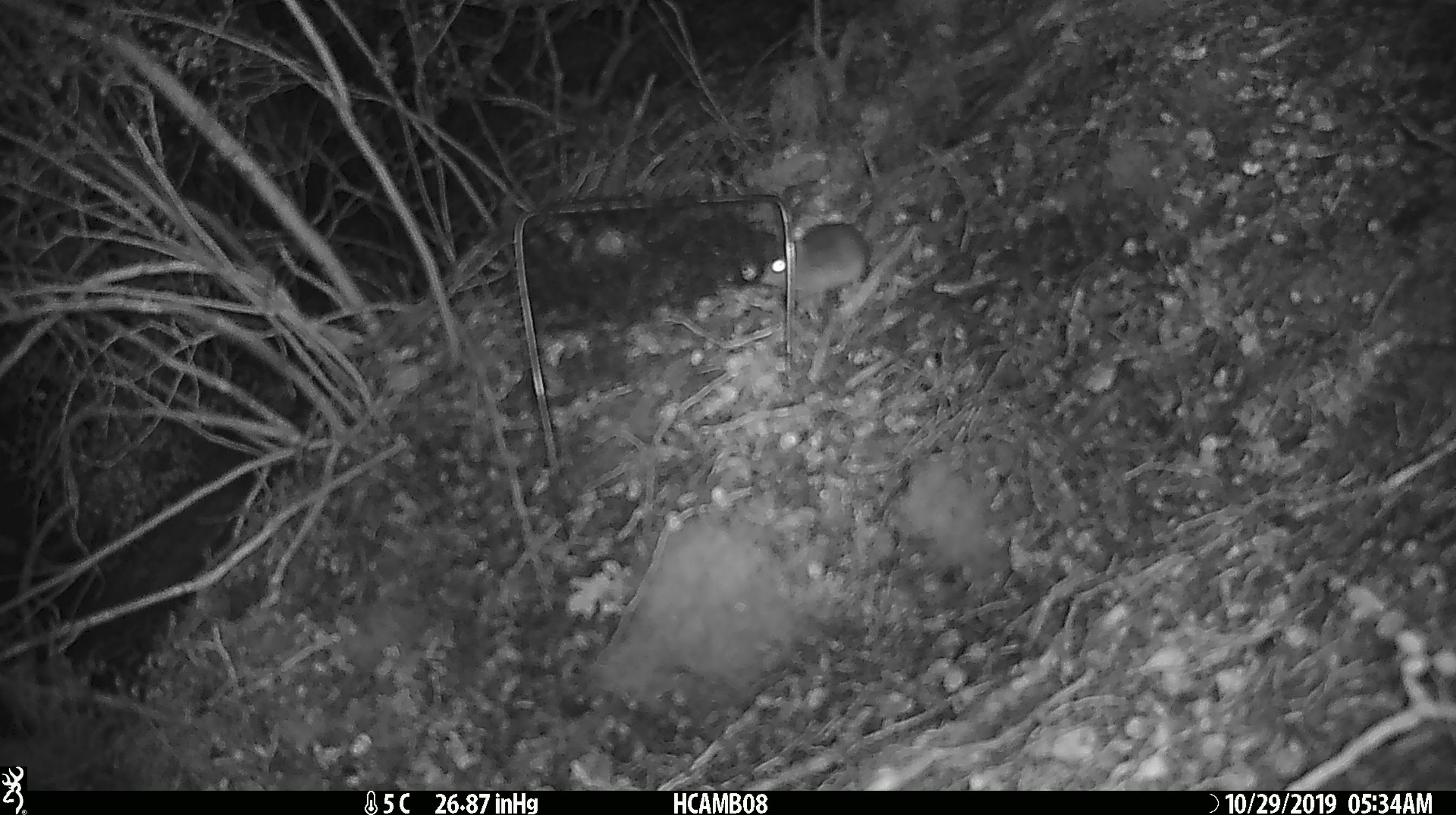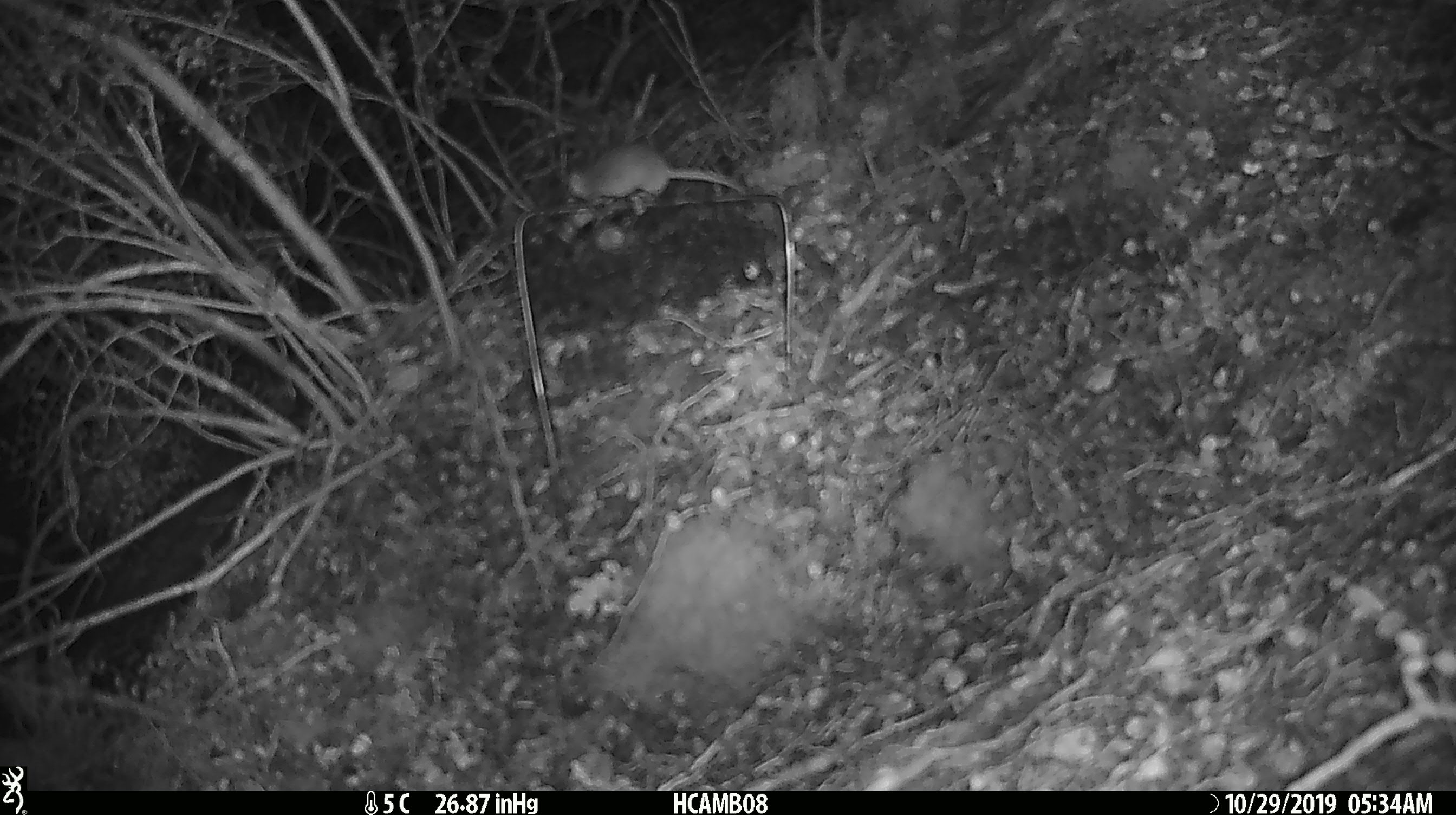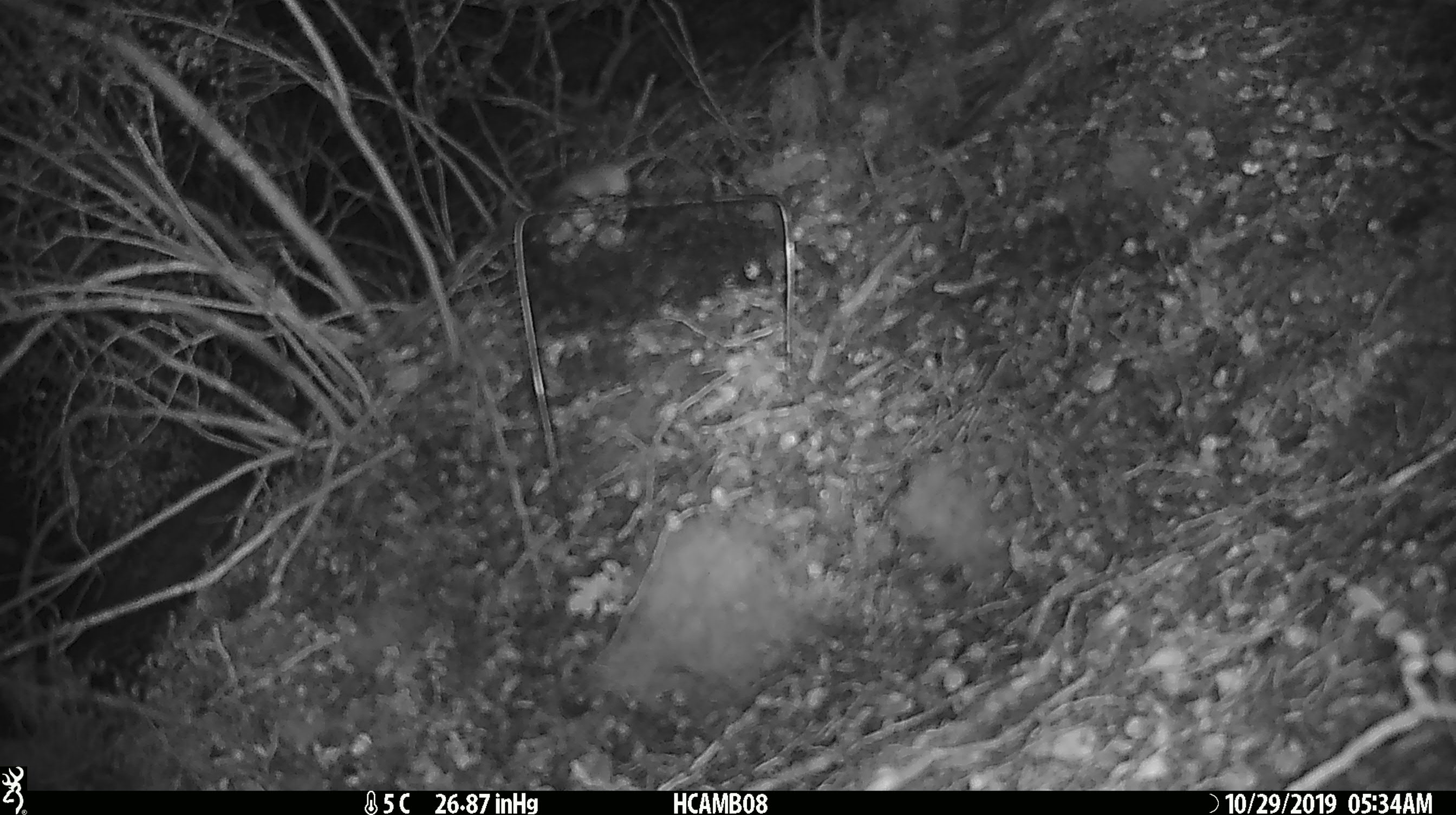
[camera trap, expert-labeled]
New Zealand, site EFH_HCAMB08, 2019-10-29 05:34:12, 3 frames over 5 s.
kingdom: Animalia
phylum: Chordata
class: Mammalia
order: Rodentia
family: Muridae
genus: Mus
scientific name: Mus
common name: mouse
Mouse (Mus).